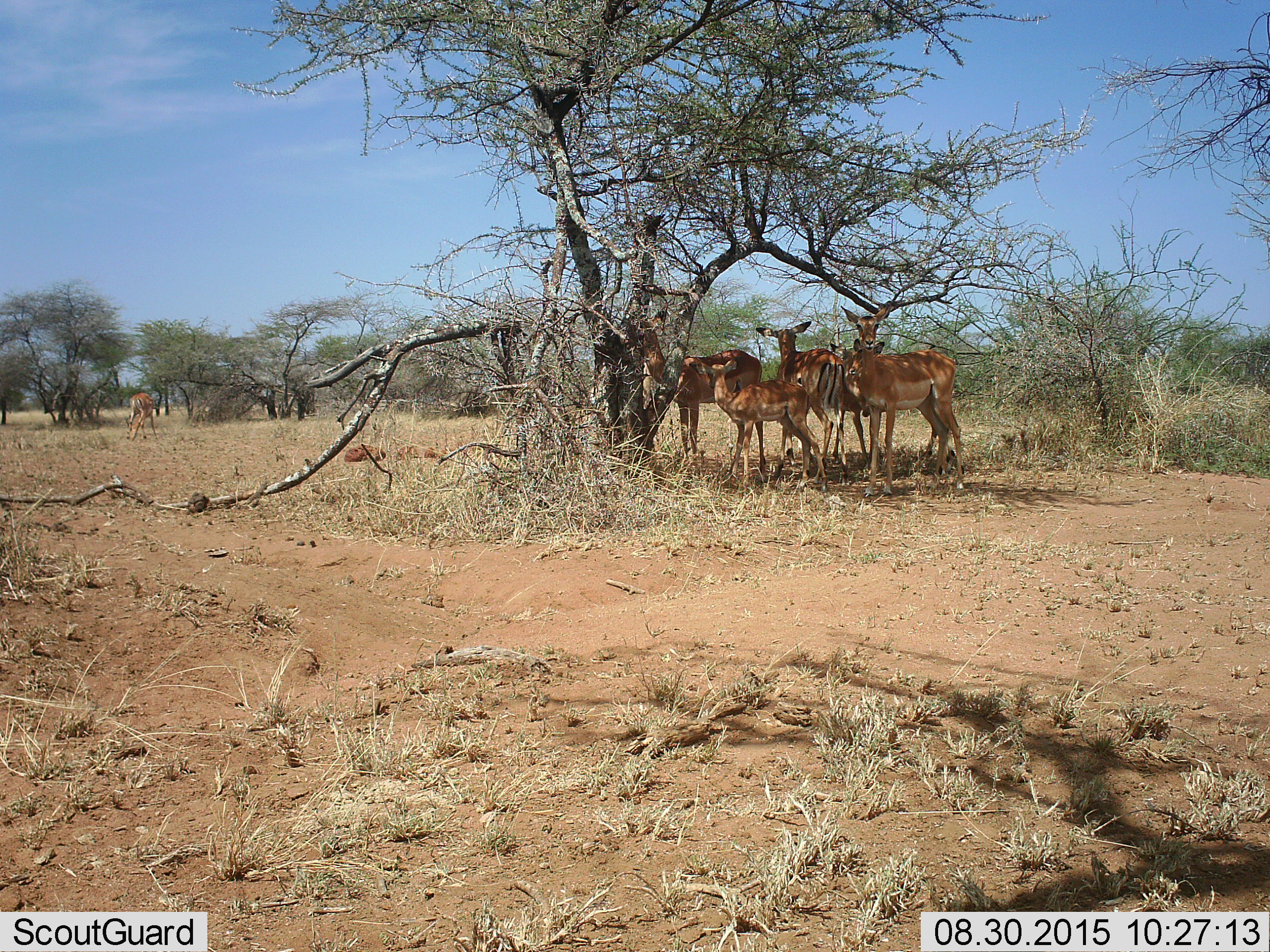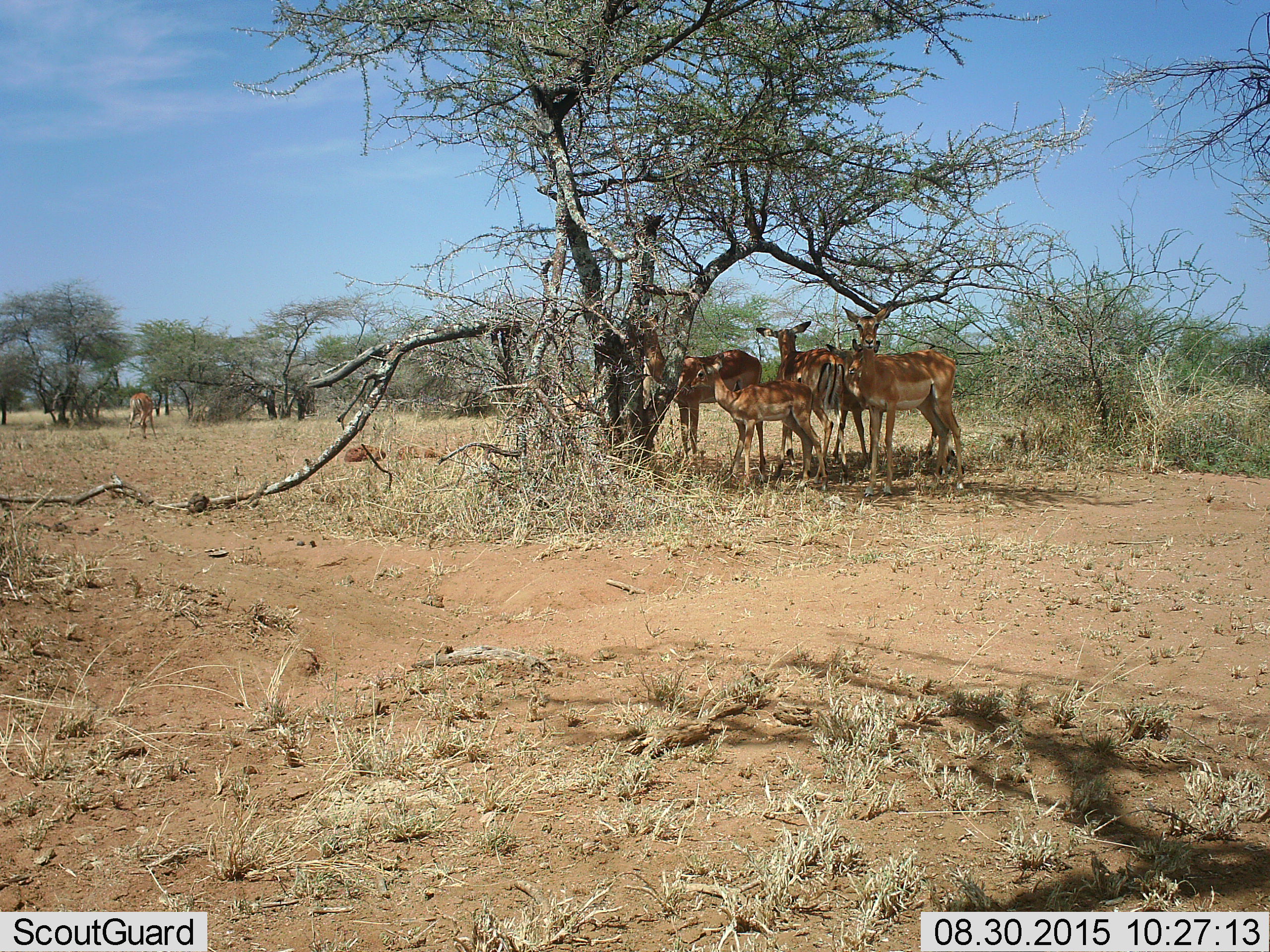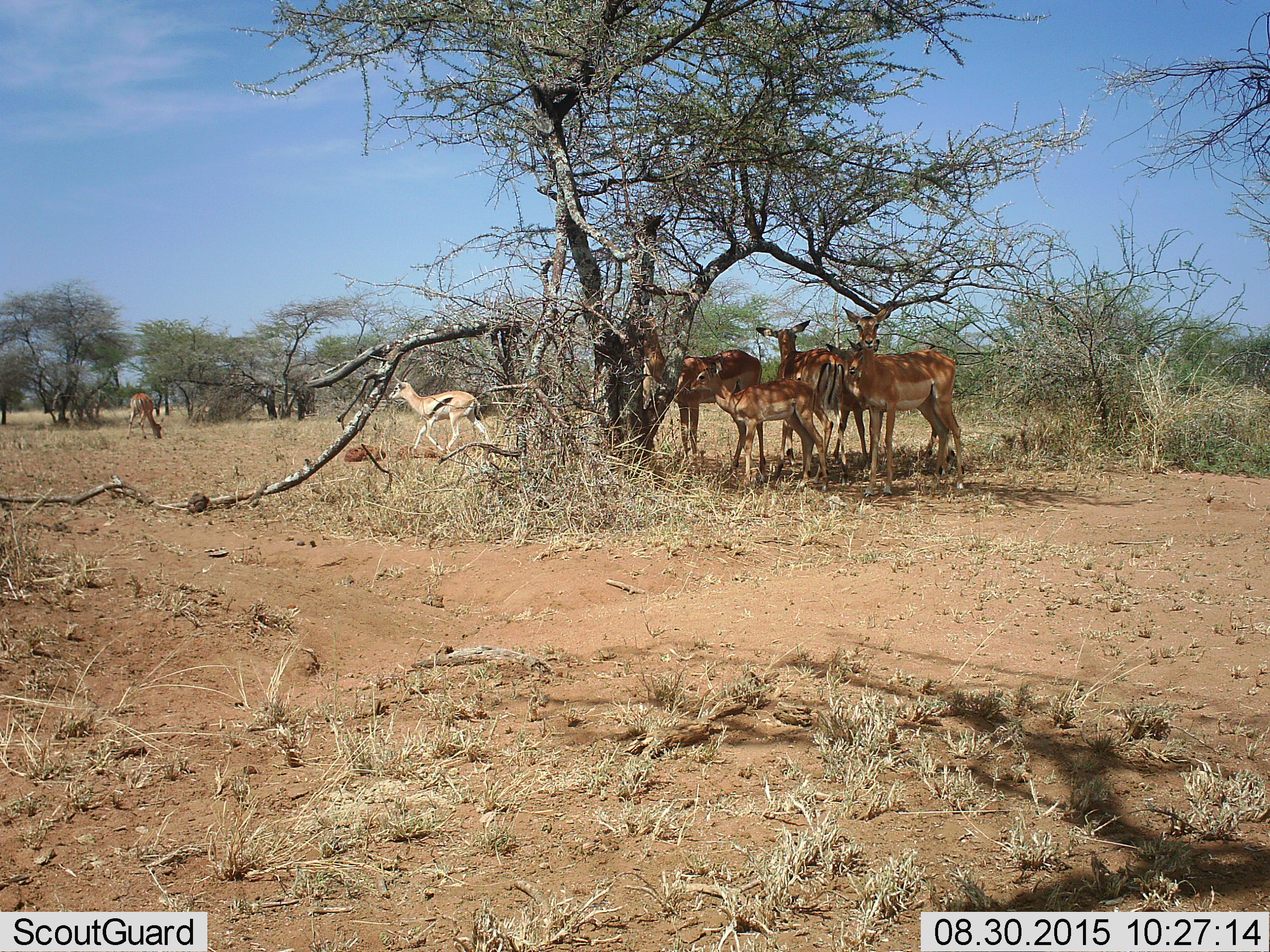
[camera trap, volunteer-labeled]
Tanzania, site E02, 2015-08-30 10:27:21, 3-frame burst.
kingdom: Animalia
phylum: Chordata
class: Mammalia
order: Artiodactyla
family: Bovidae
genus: Eudorcas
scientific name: Eudorcas thomsonii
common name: thomson's gazelle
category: gazellethomsons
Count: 1.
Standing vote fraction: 9%.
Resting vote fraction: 0%.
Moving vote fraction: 91%.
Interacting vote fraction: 0%.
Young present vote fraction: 9%.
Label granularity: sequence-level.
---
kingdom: Animalia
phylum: Chordata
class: Mammalia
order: Artiodactyla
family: Bovidae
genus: Aepyceros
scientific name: Aepyceros melampus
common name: impala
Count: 7.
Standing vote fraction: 100%.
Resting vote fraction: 18%.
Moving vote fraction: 18%.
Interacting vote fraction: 9%.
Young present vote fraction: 91%.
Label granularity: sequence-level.